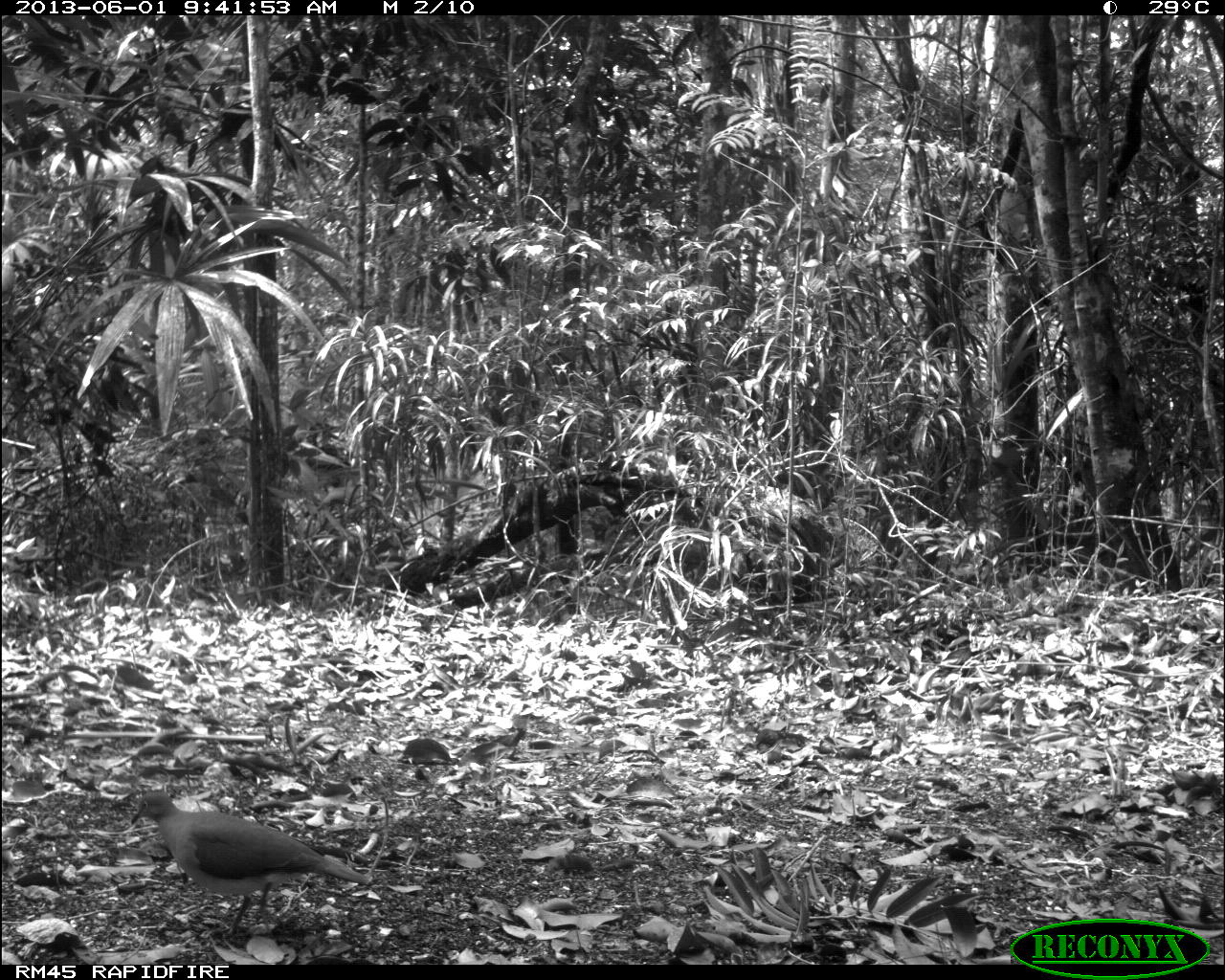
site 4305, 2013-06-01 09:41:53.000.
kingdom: Animalia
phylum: Chordata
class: Aves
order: Columbiformes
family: Columbidae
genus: Leptotila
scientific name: Leptotila plumbeiceps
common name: gray-headed dove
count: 1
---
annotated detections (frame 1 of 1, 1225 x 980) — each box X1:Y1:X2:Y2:
leptotila plumbeiceps: 130:790:371:941